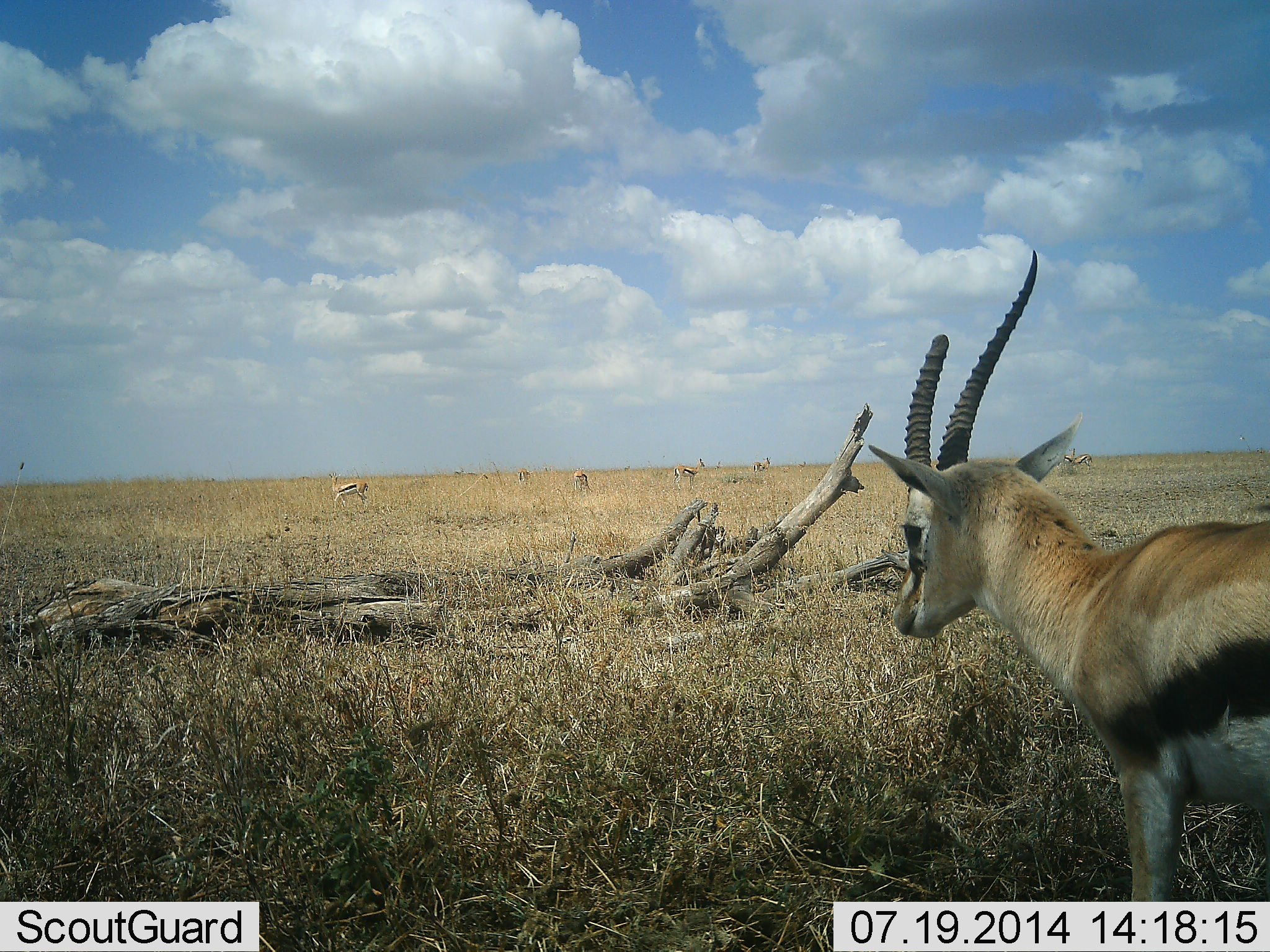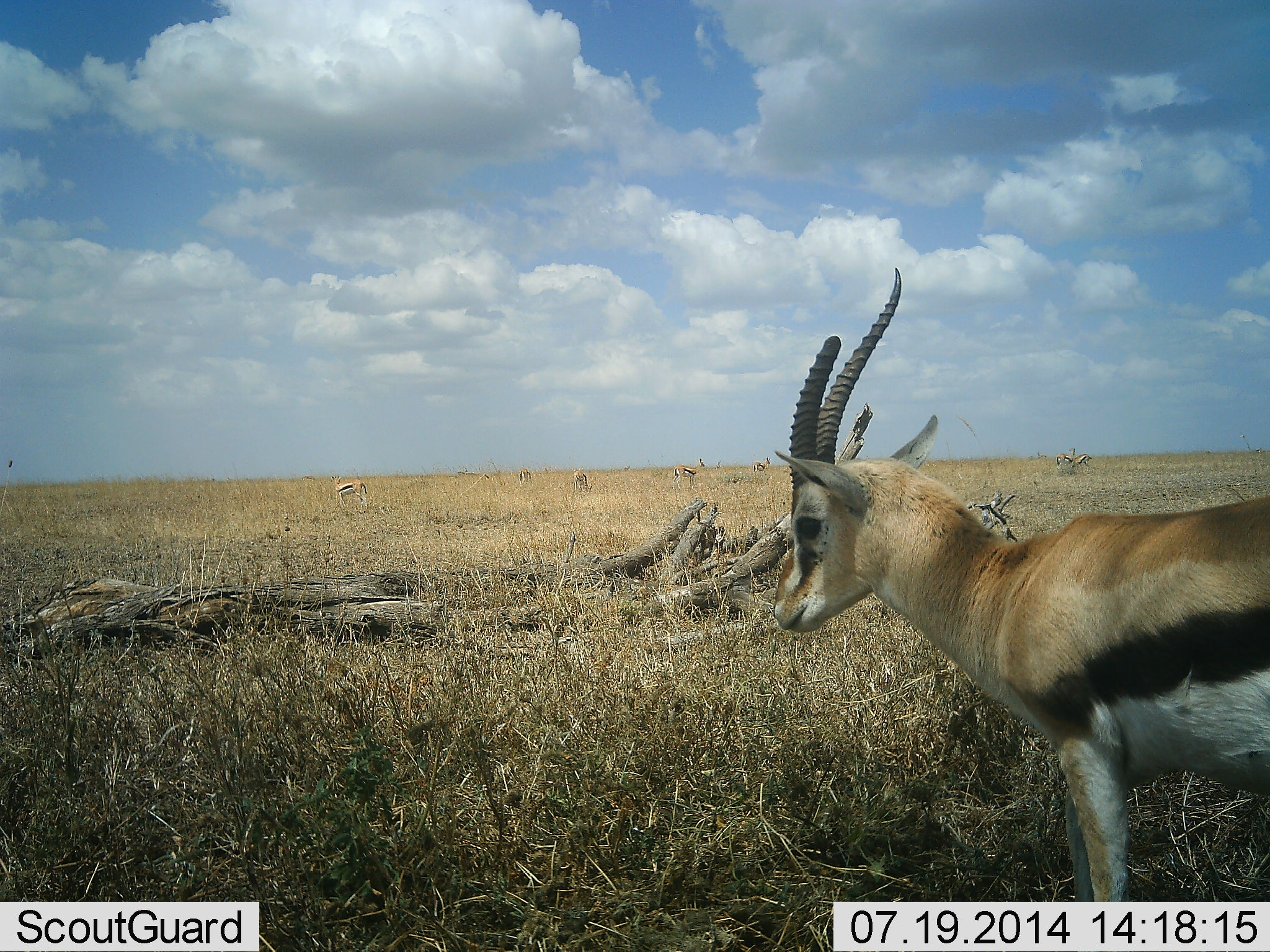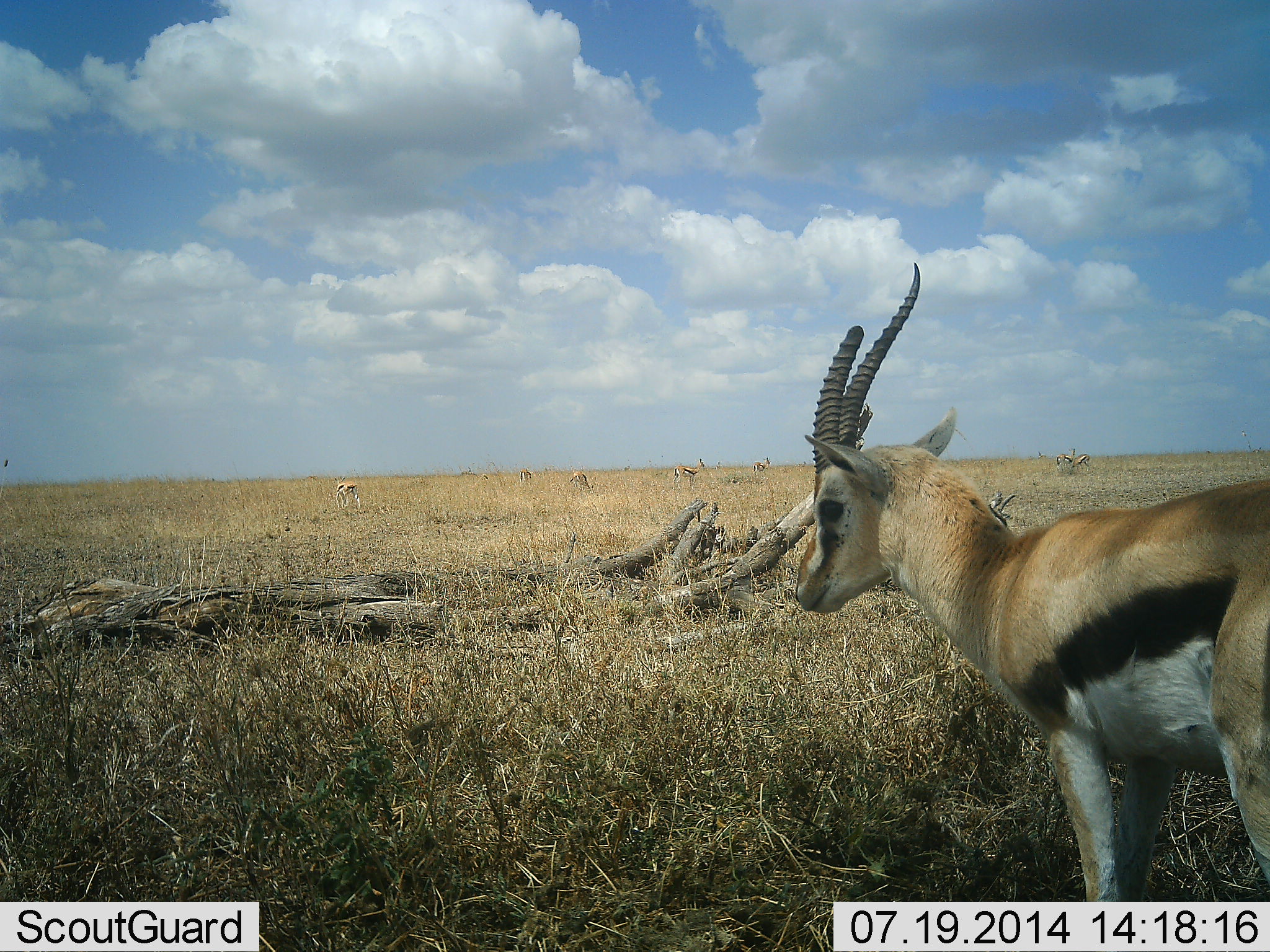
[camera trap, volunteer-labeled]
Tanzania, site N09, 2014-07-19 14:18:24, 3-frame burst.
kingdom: Animalia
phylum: Chordata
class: Mammalia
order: Artiodactyla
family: Bovidae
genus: Eudorcas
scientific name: Eudorcas thomsonii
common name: thomson's gazelle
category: gazellethomsons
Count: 7.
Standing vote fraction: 80%.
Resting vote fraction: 0%.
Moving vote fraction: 20%.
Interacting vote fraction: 0%.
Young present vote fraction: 10%.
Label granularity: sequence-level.